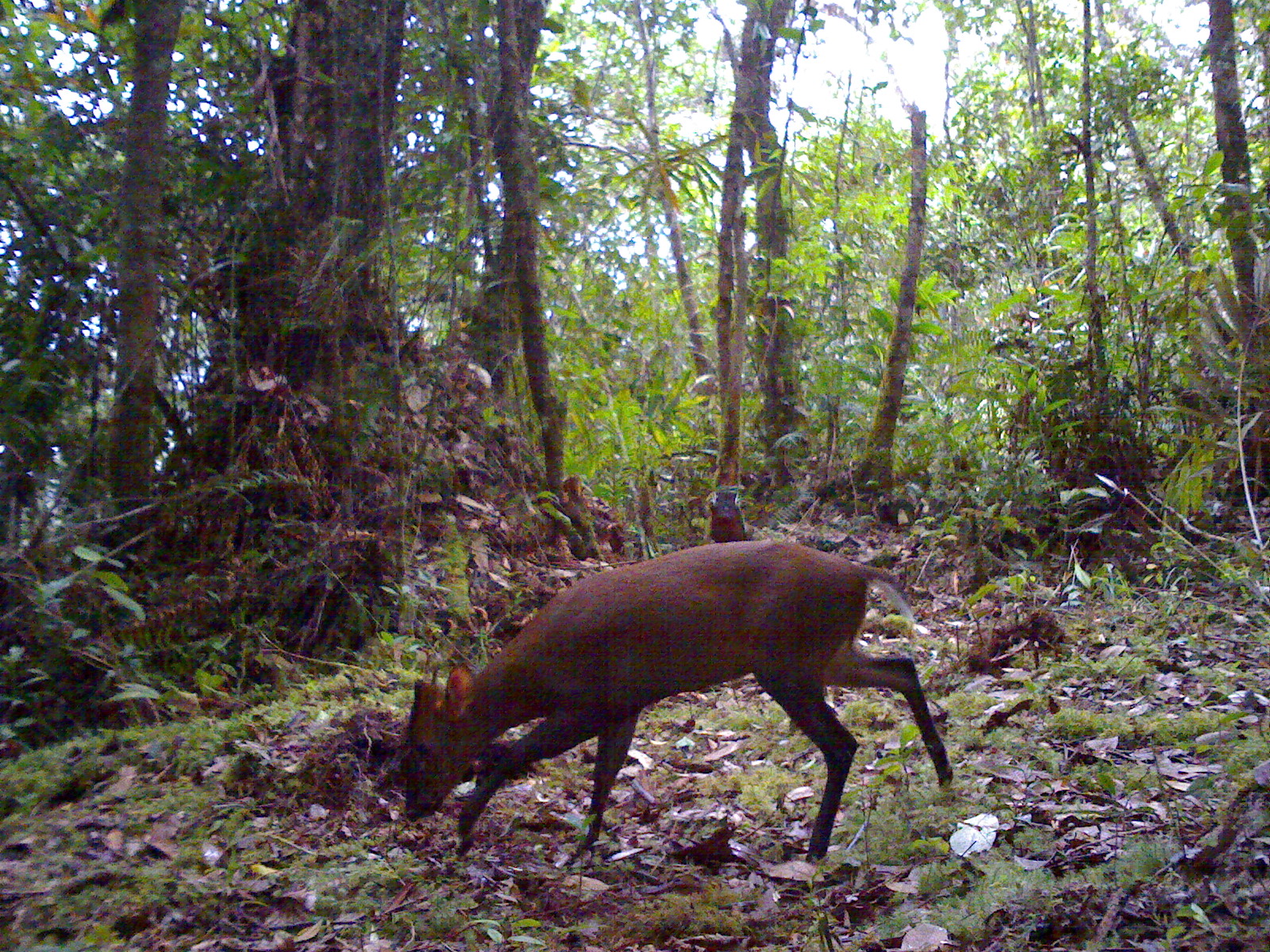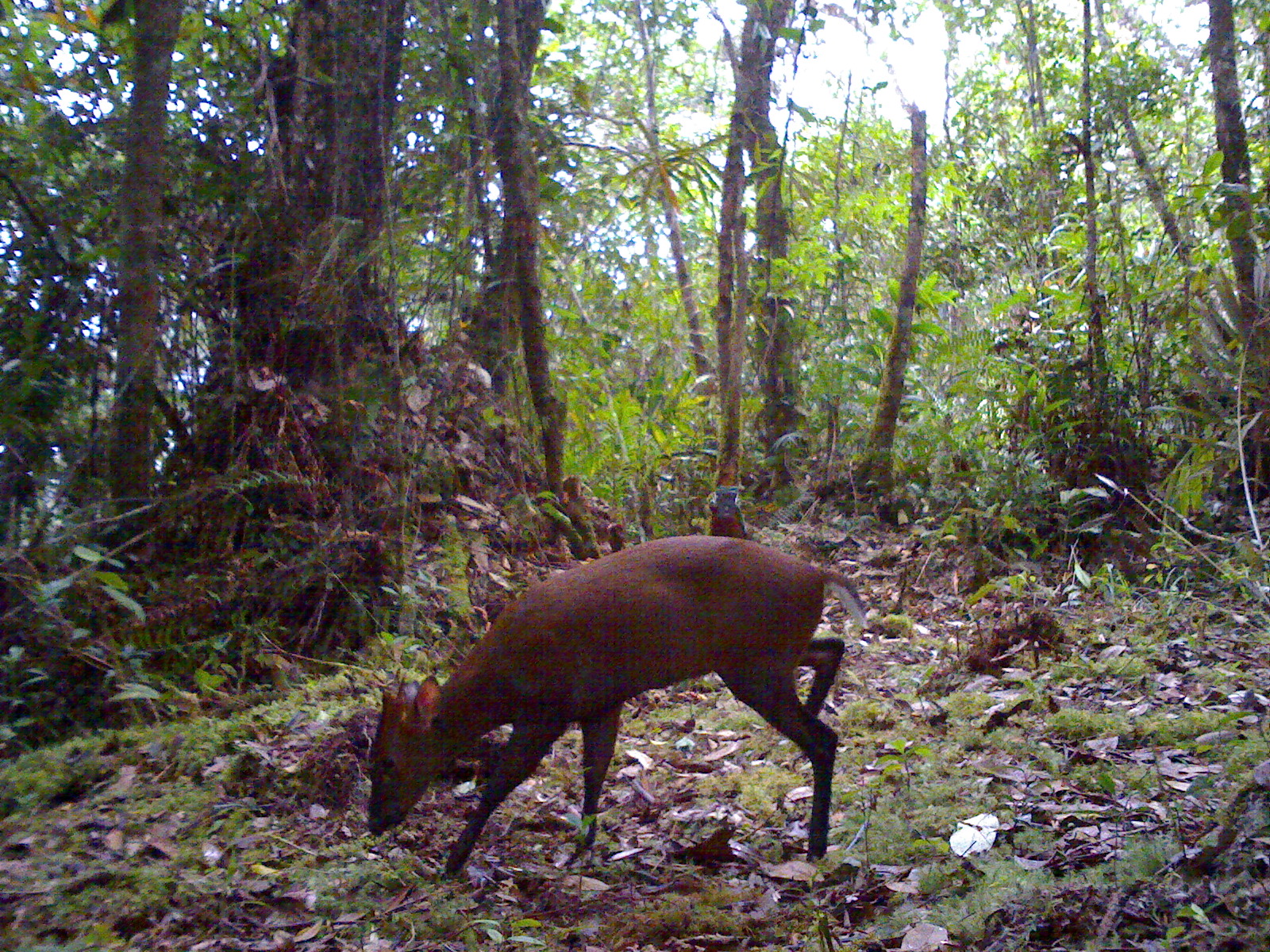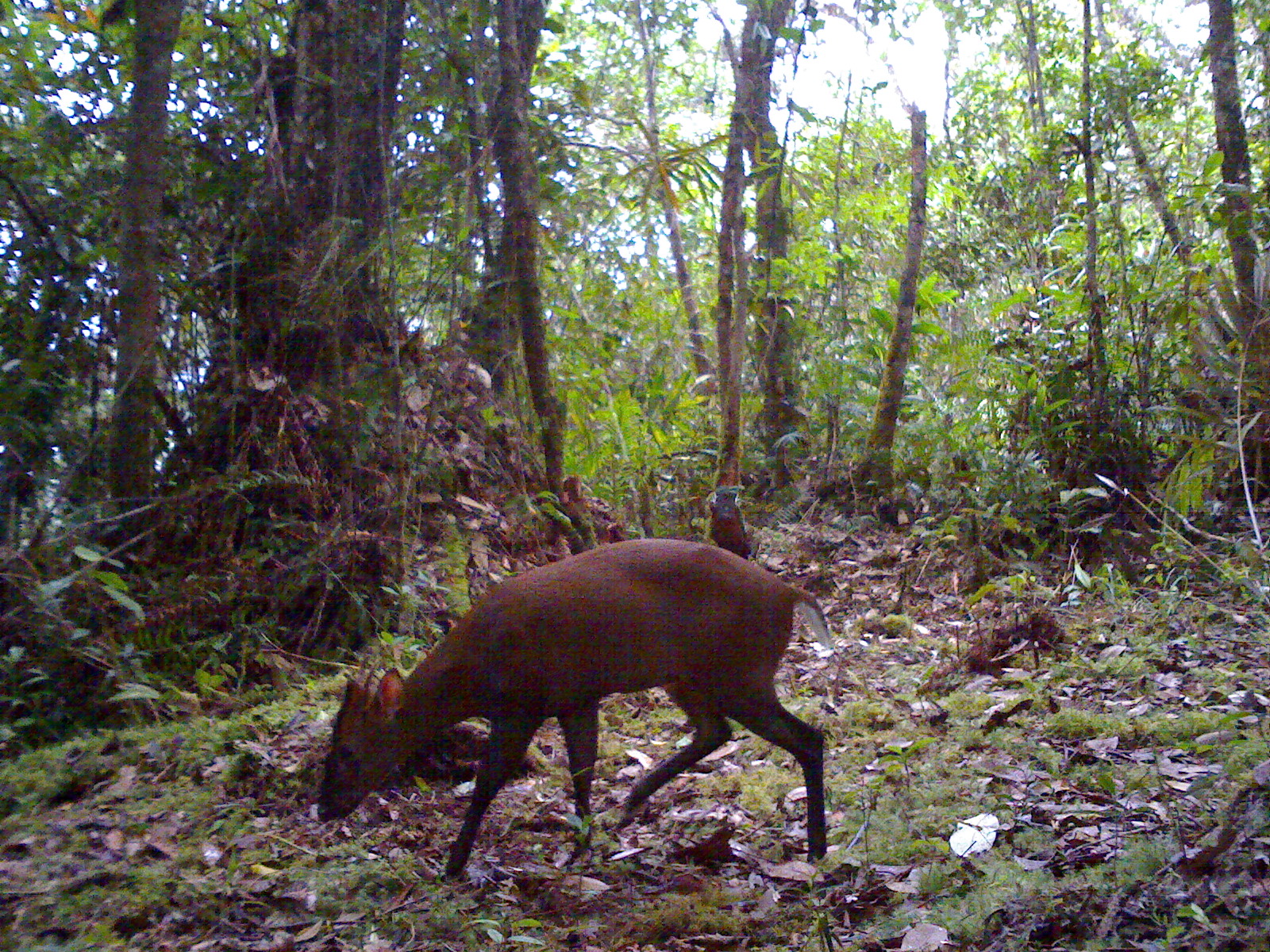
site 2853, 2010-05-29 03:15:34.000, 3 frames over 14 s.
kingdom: Animalia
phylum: Chordata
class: Mammalia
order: Artiodactyla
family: Cervidae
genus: Muntiacus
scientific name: Muntiacus muntjak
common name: southern red muntjac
Muntiacus muntjak (southern red muntjac), count 1.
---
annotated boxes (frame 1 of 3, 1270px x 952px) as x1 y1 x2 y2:
muntiacus muntjak: 401 536 954 865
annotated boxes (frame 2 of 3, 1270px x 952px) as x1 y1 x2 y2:
muntiacus muntjak: 365 534 870 876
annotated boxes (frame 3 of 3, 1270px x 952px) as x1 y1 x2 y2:
muntiacus muntjak: 316 538 832 883